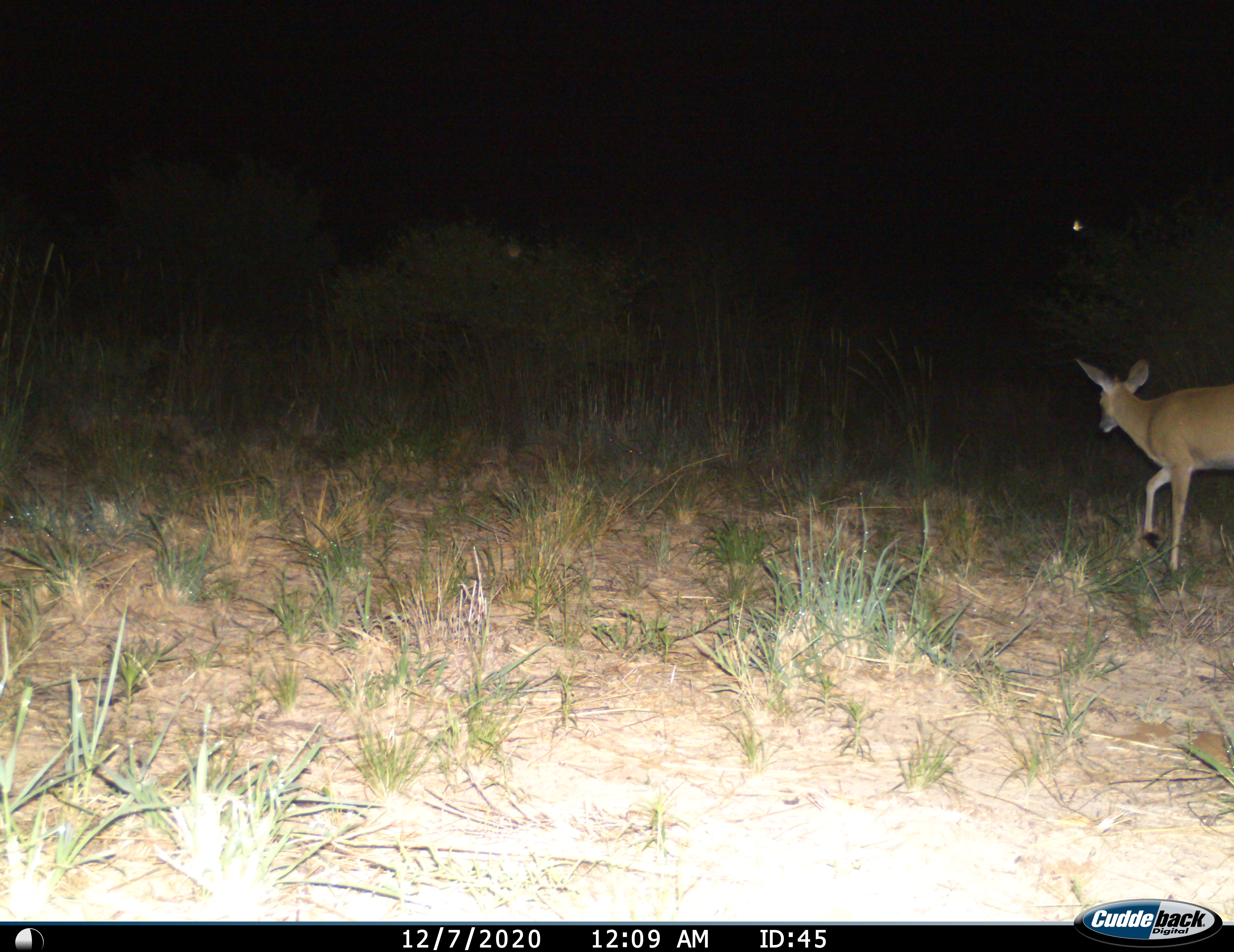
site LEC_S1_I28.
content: unidentified animal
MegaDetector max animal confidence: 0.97